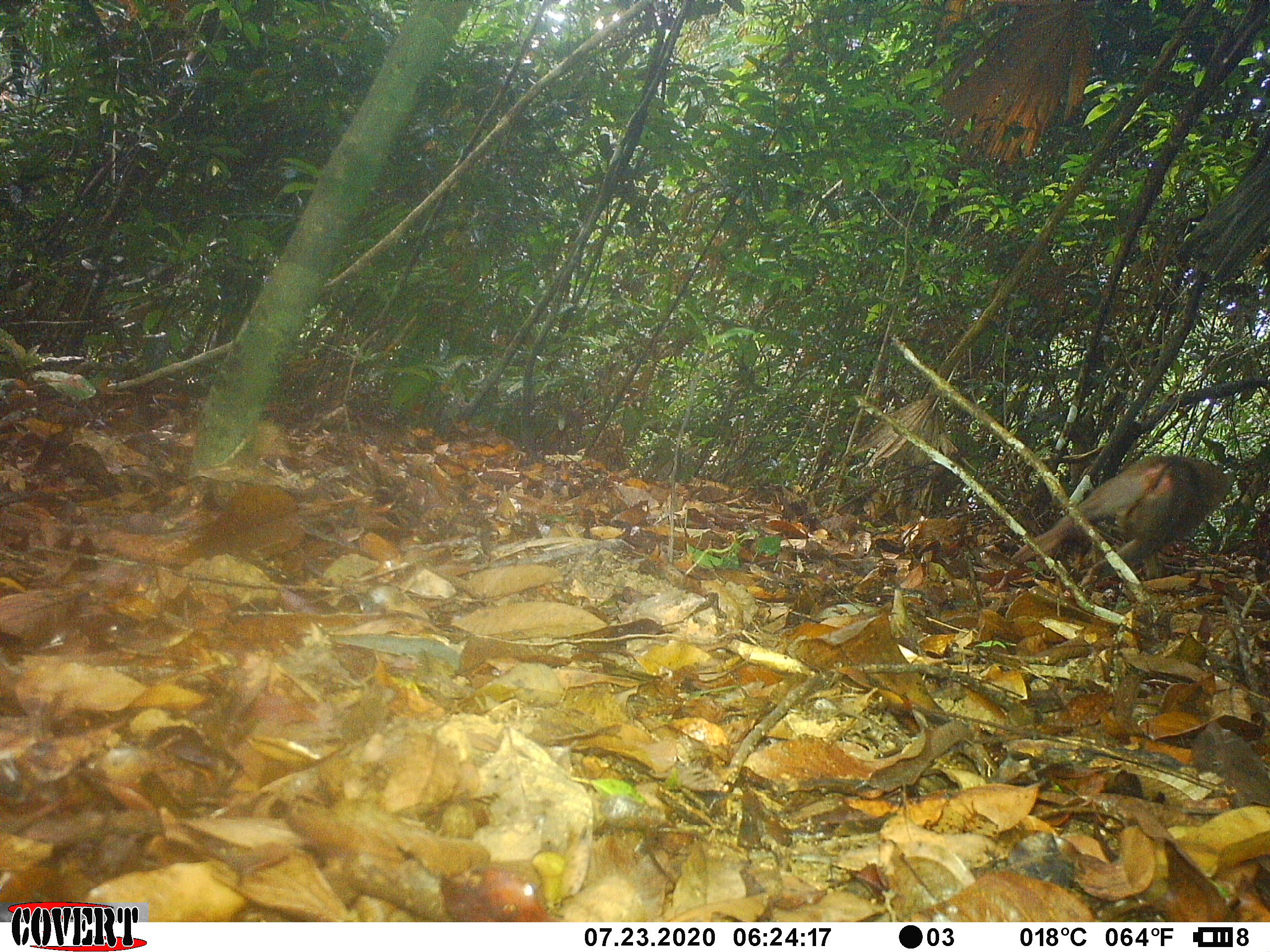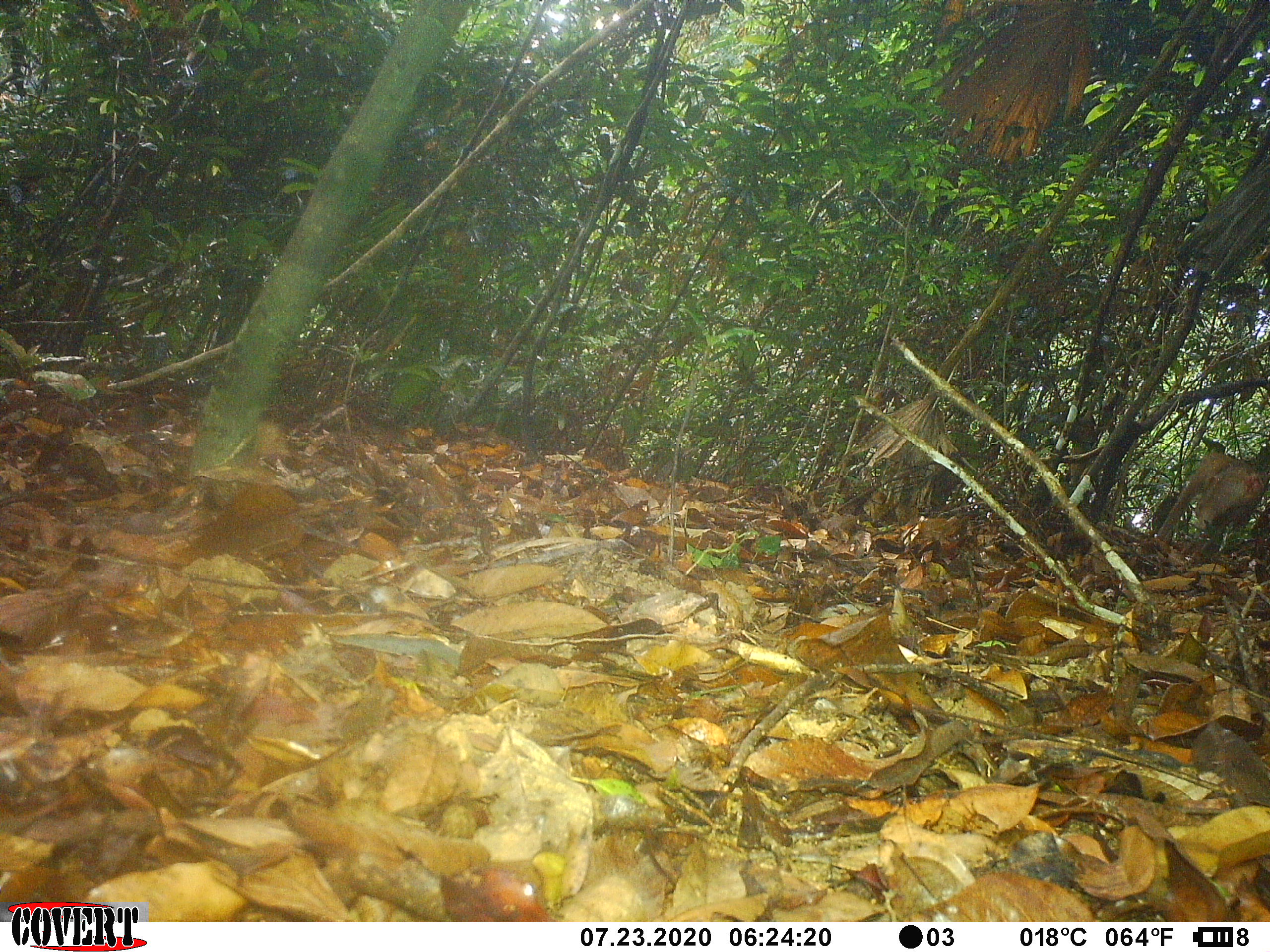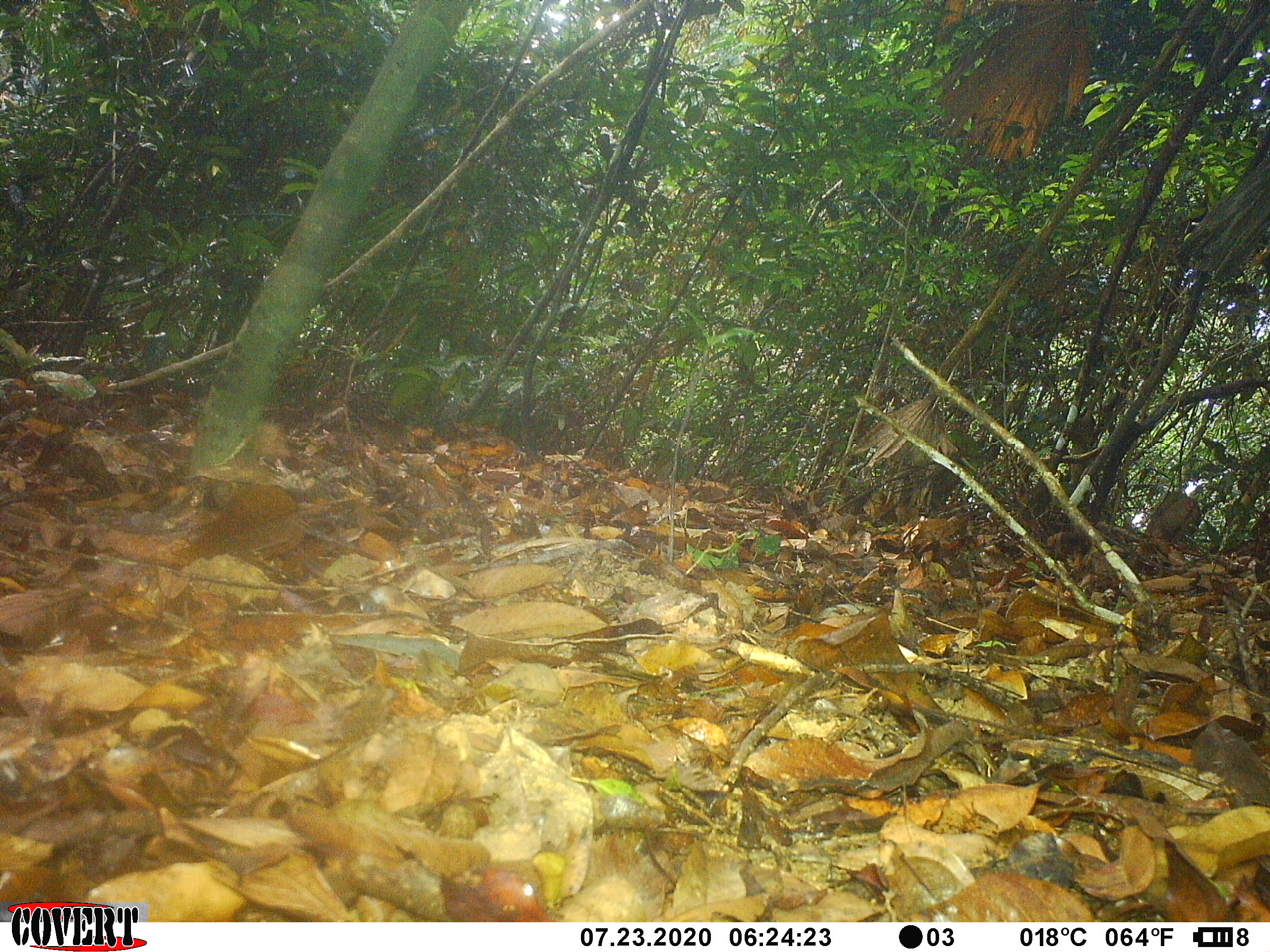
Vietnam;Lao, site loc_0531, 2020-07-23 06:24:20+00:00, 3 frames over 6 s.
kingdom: Animalia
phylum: Chordata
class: Mammalia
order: Primates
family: Cercopithecidae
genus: Macaca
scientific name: Macaca nemestrina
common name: pig-tailed macaque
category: pig tailed macaque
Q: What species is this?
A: Pig tailed macaque (pig-tailed macaque) (Macaca nemestrina).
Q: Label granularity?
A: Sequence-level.